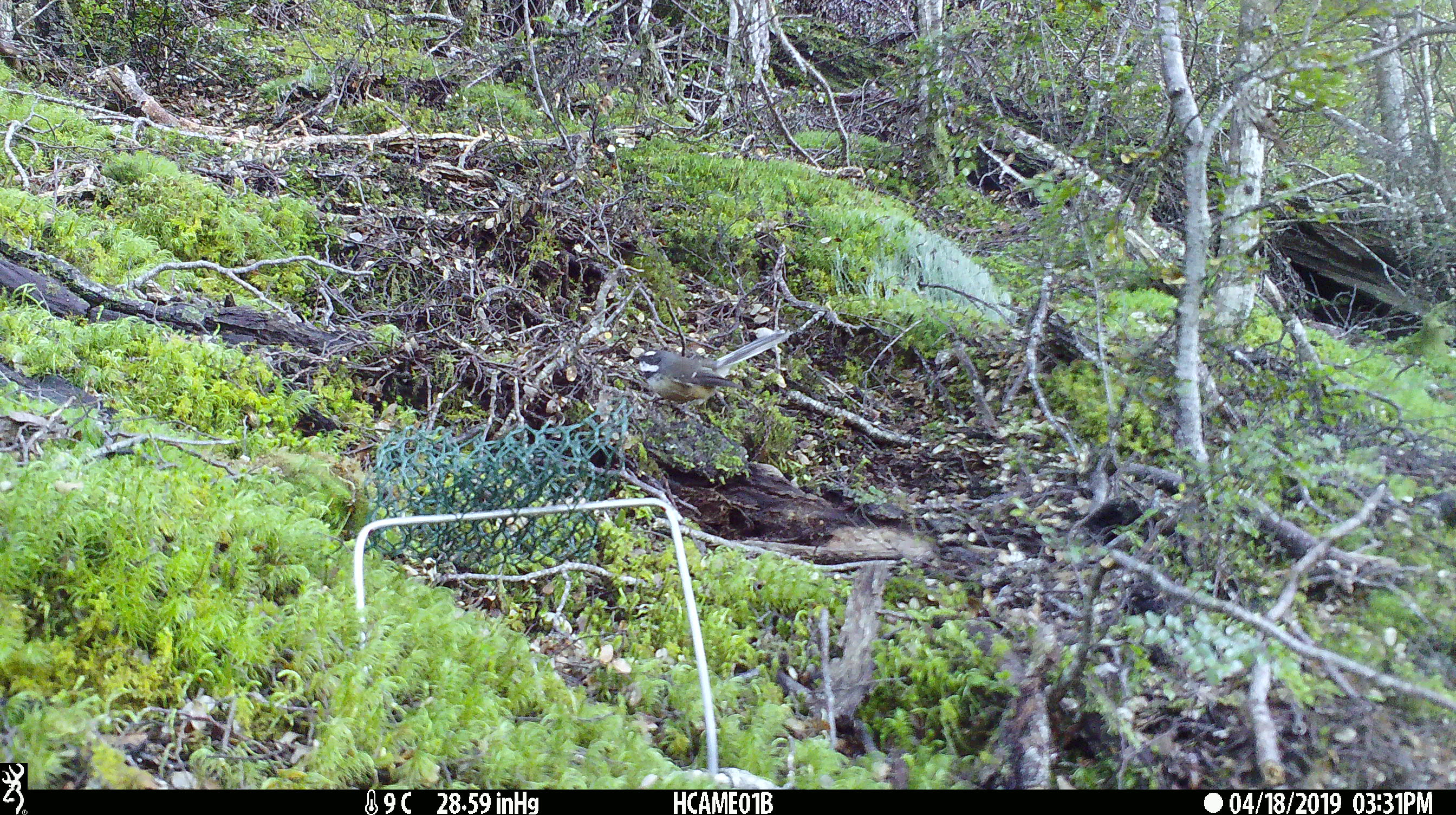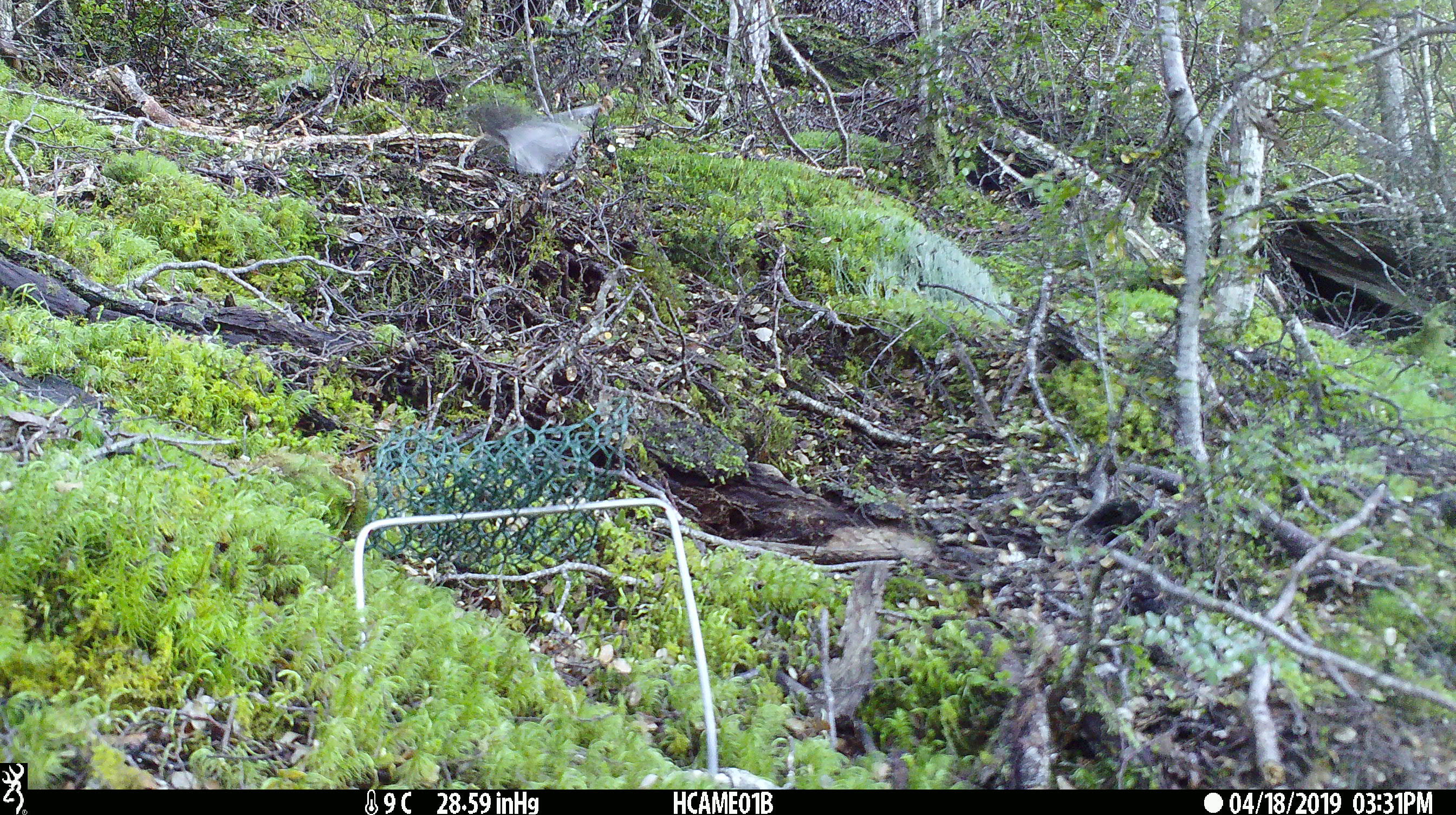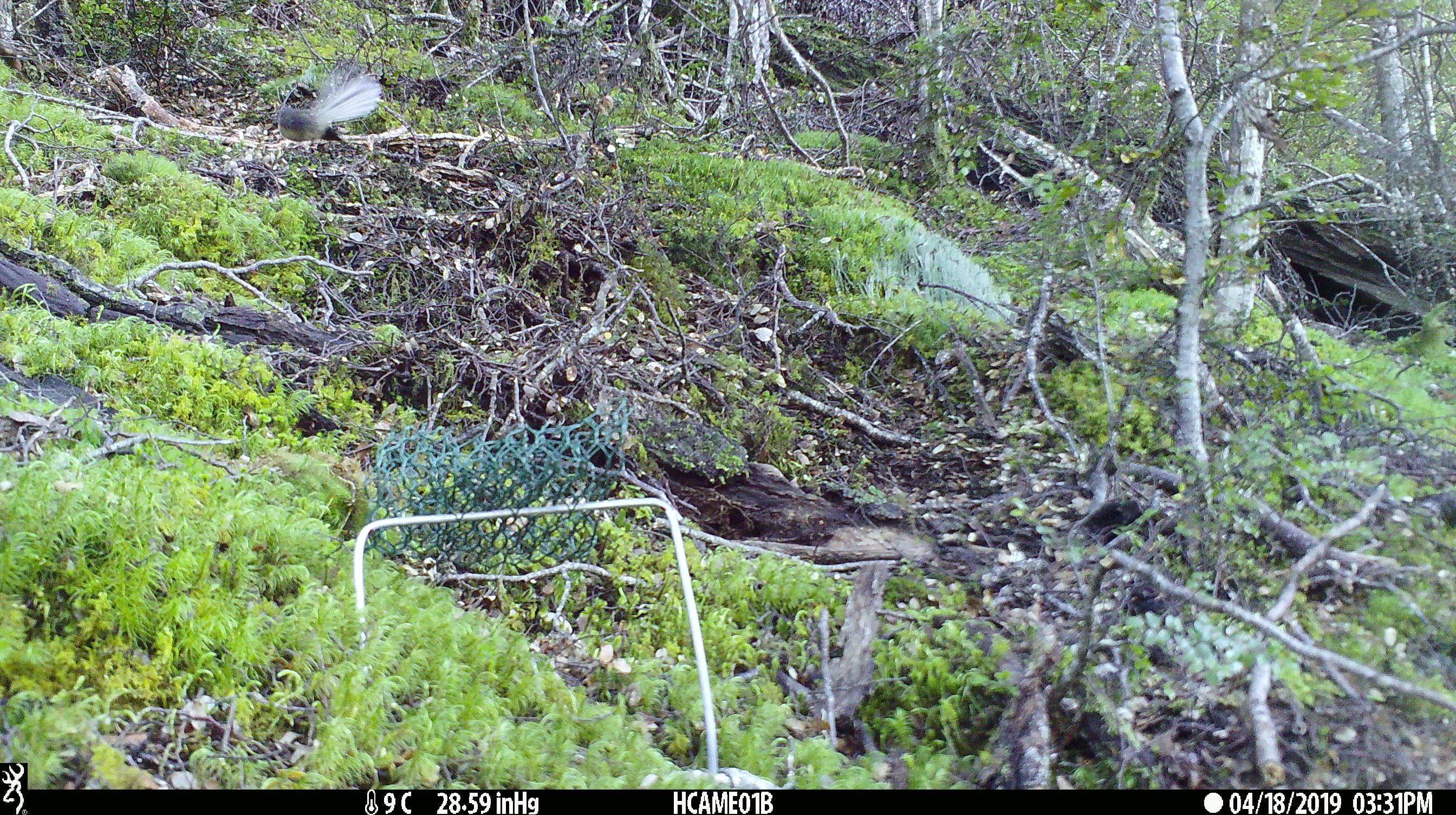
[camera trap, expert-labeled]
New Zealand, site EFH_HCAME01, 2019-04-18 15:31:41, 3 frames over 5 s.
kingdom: Animalia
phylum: Chordata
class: Aves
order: Passeriformes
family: Rhipiduridae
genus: Rhipidura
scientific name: Rhipidura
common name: fantails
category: fantail